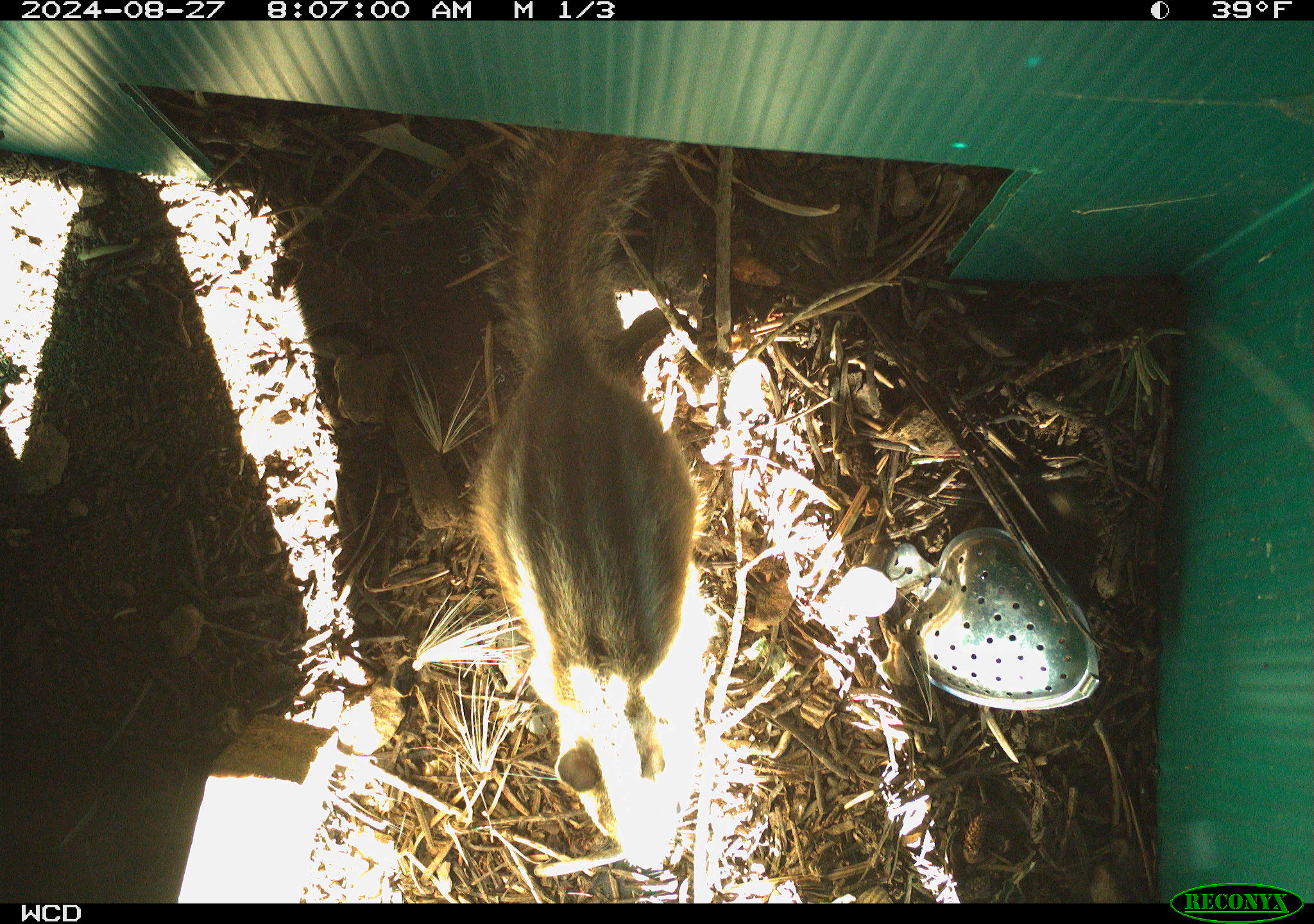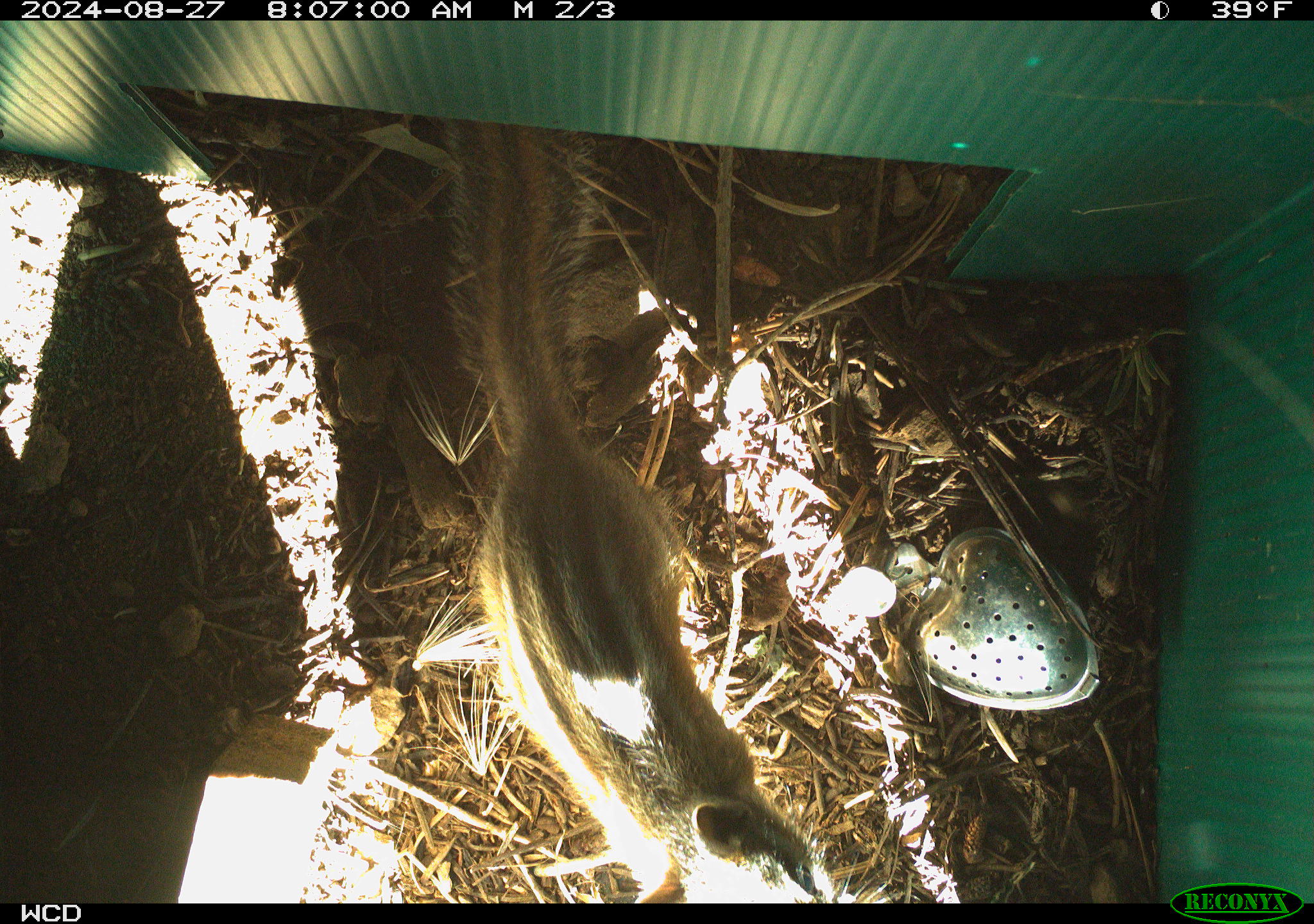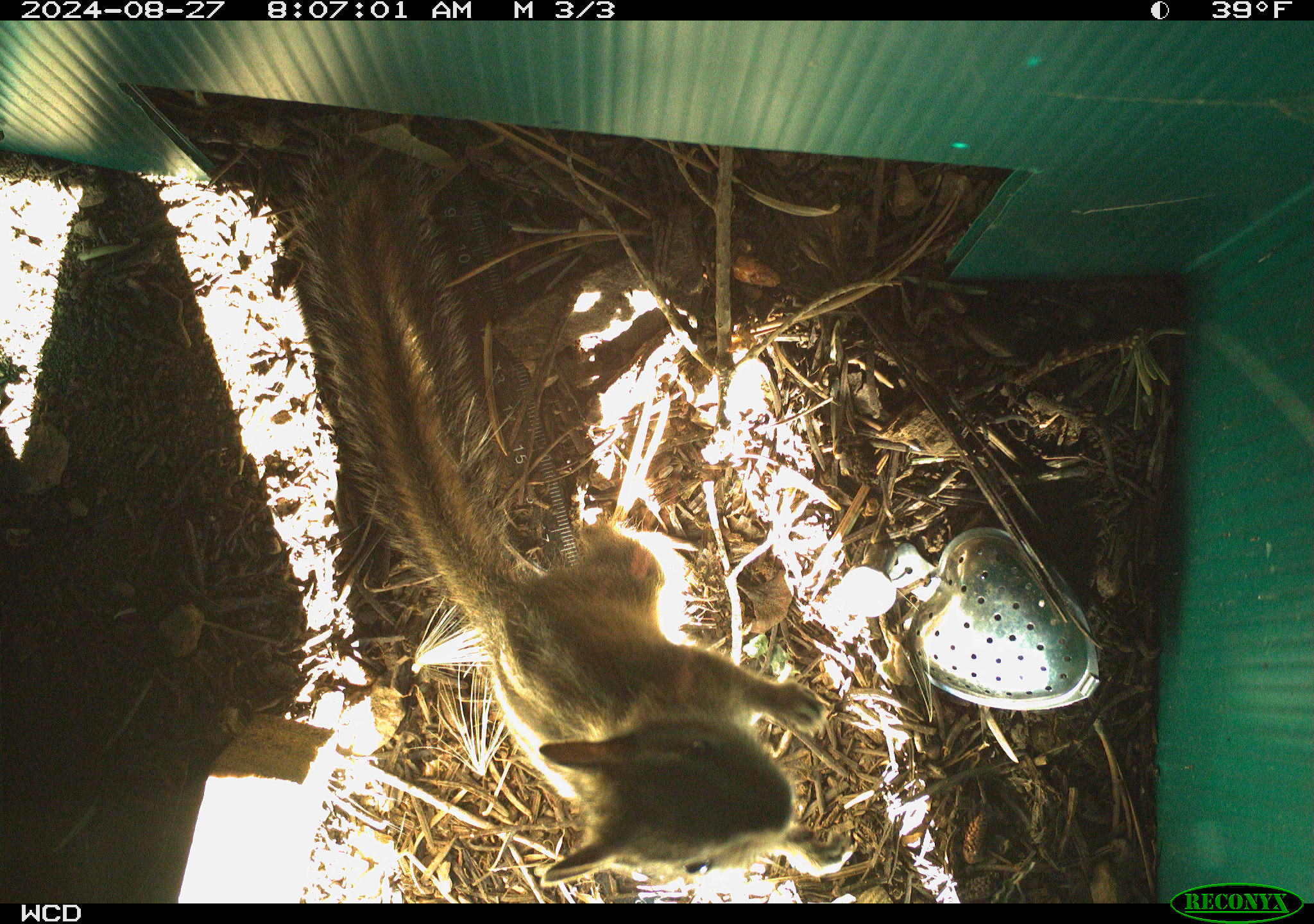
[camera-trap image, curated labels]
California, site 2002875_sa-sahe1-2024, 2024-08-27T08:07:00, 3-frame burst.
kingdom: Animalia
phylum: Chordata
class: Mammalia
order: Rodentia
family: Sciuridae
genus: Neotamias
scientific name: Neotamias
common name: western chipmunks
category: neotamias species